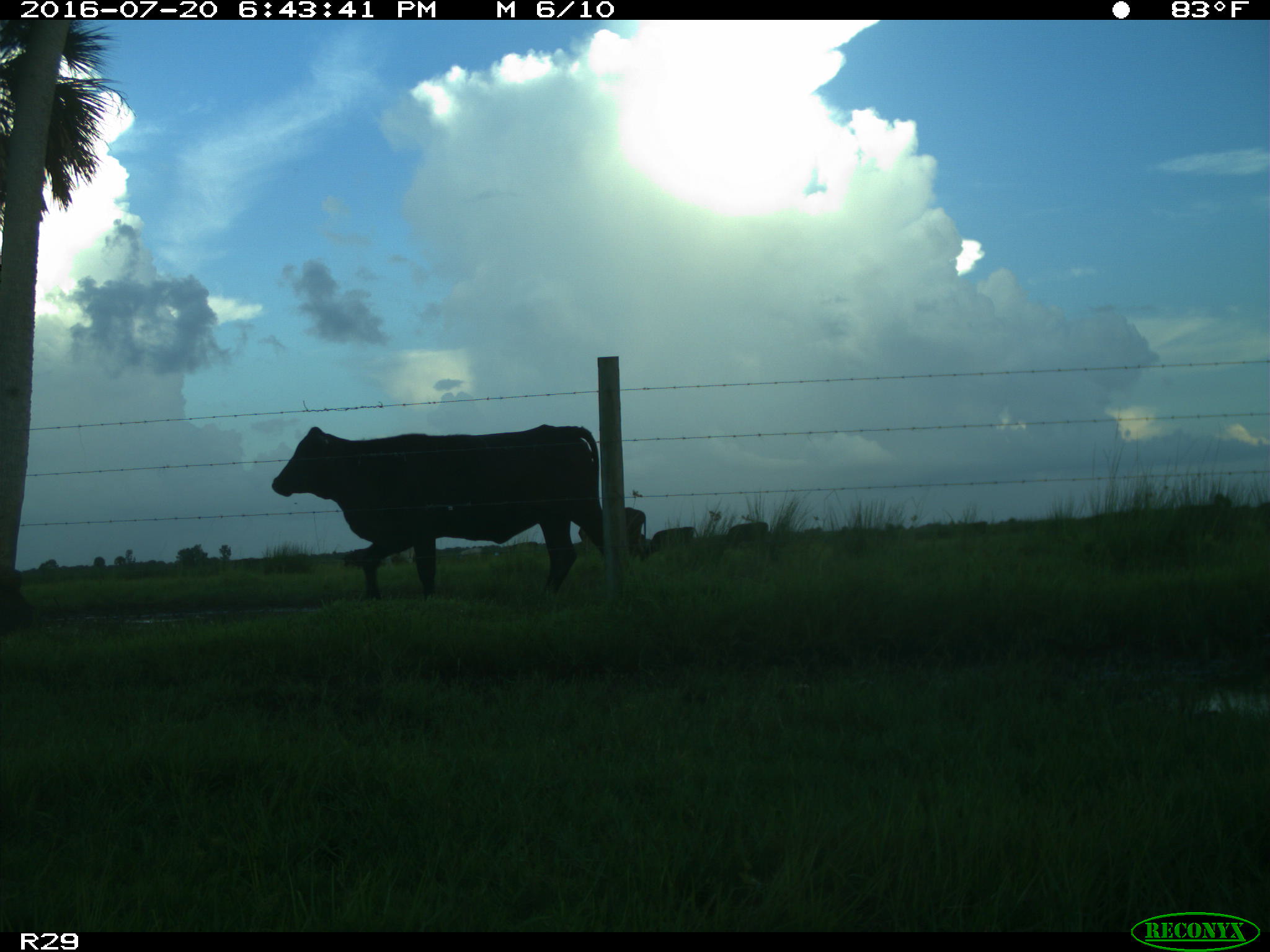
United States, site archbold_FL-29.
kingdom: Animalia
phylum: Chordata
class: Mammalia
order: Artiodactyla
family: Bovidae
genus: Bos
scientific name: Bos taurus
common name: domestic cow